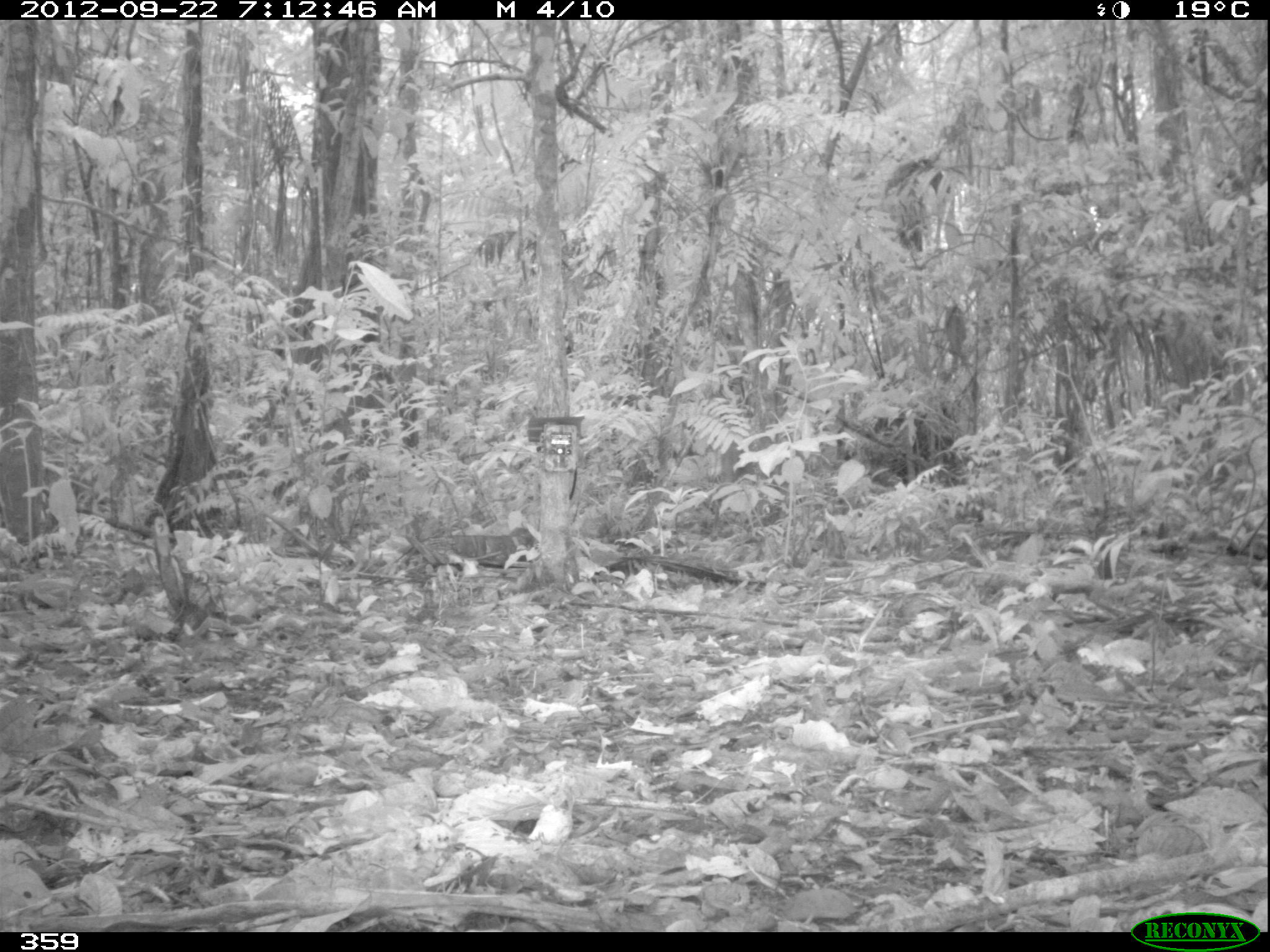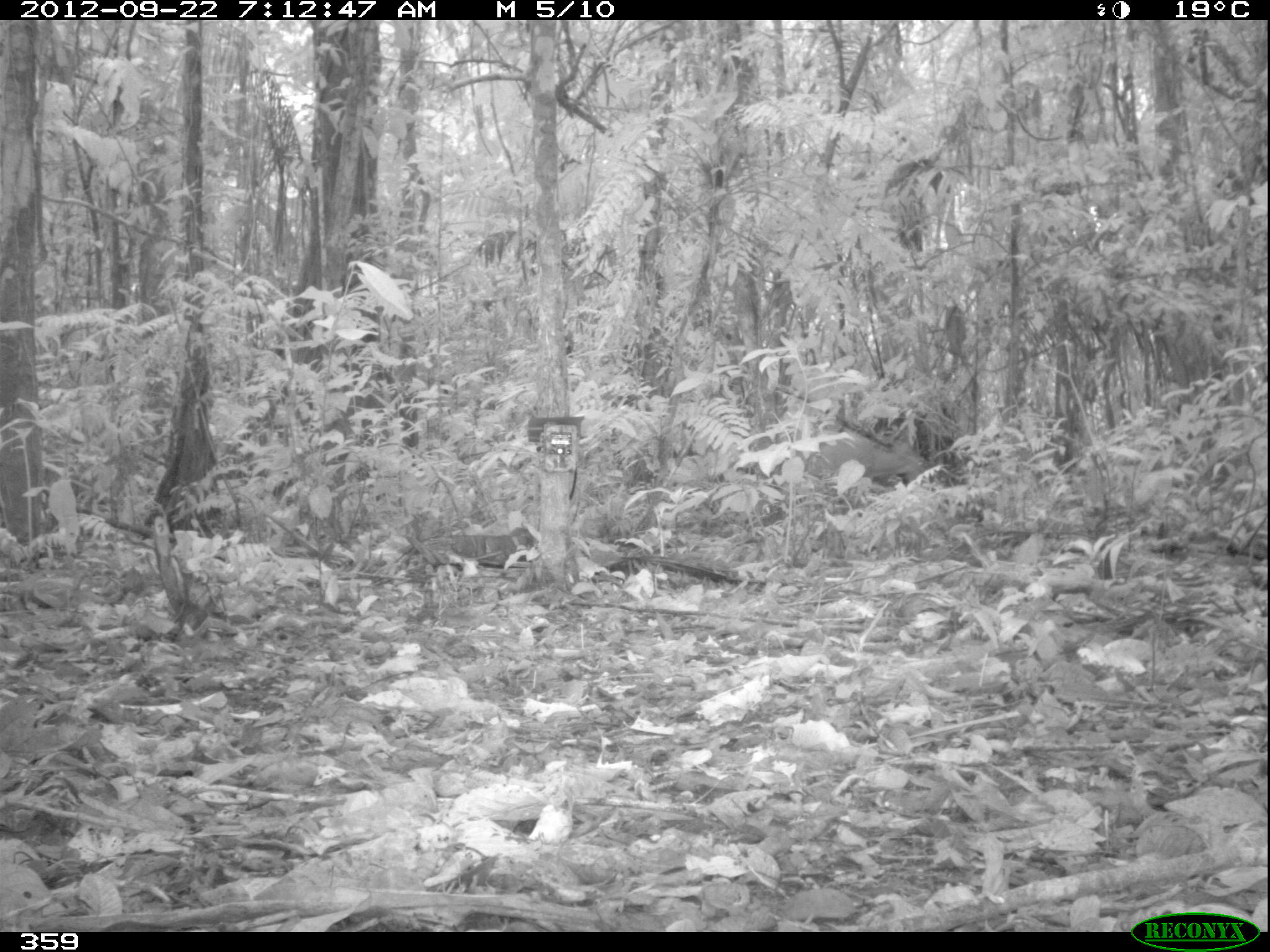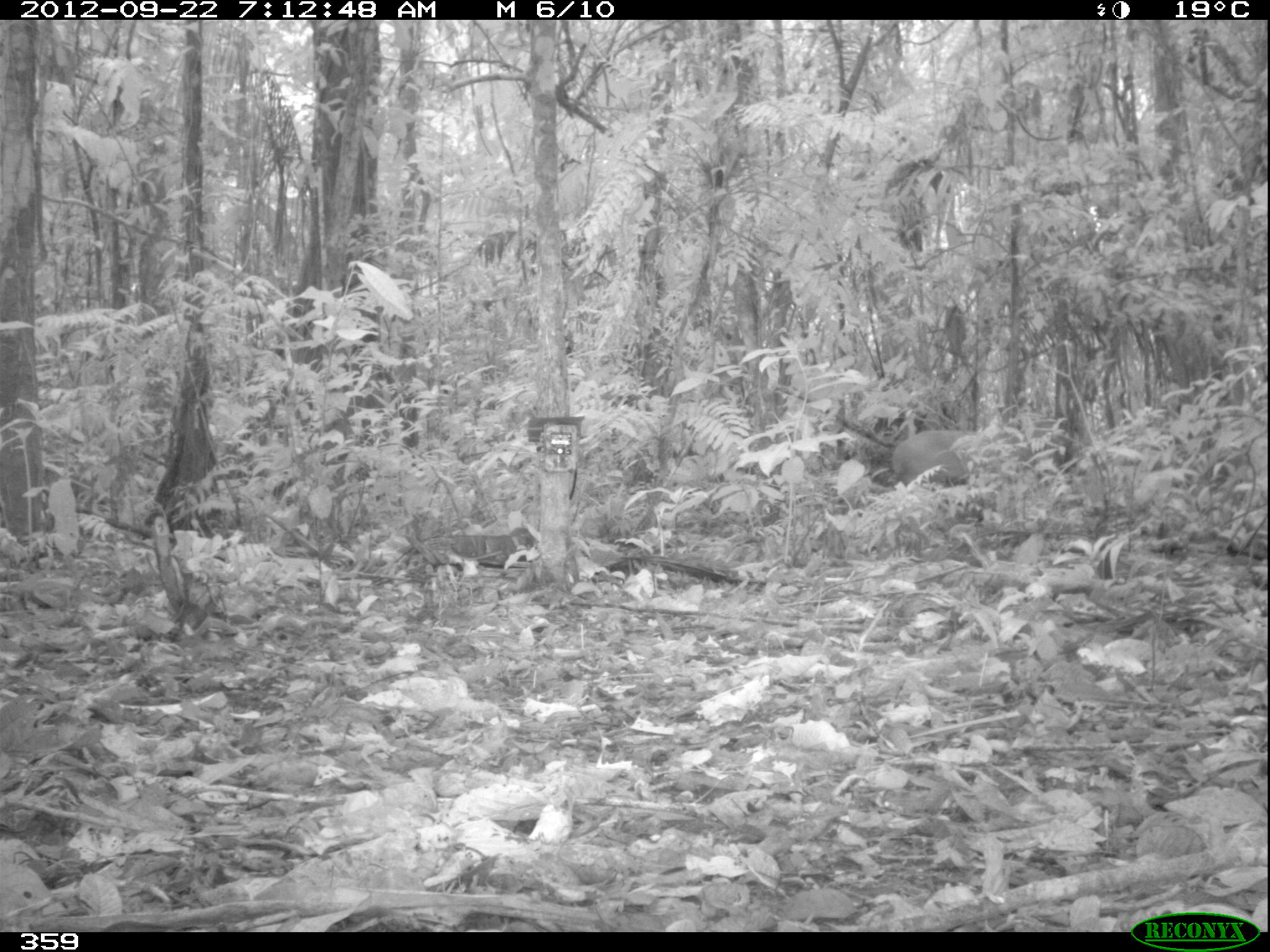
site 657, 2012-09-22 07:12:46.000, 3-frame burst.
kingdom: Animalia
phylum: Chordata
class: Mammalia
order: Artiodactyla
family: Cervidae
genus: Mazama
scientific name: Mazama americana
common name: red brocket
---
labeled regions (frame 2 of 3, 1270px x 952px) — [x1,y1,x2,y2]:
mazama americana: [756,433,929,486]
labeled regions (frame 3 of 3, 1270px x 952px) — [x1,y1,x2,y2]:
mazama americana: [890,418,1068,487]